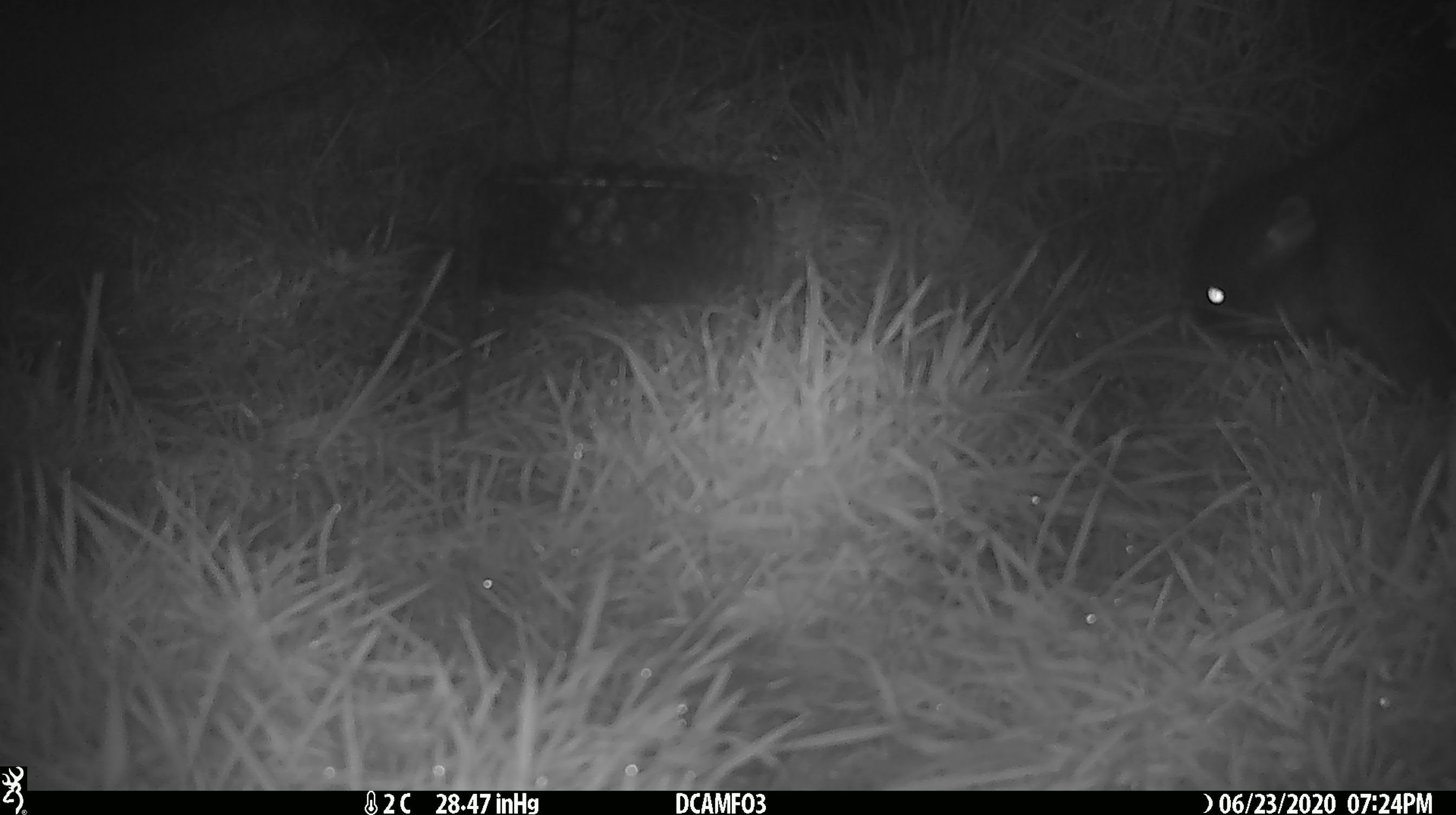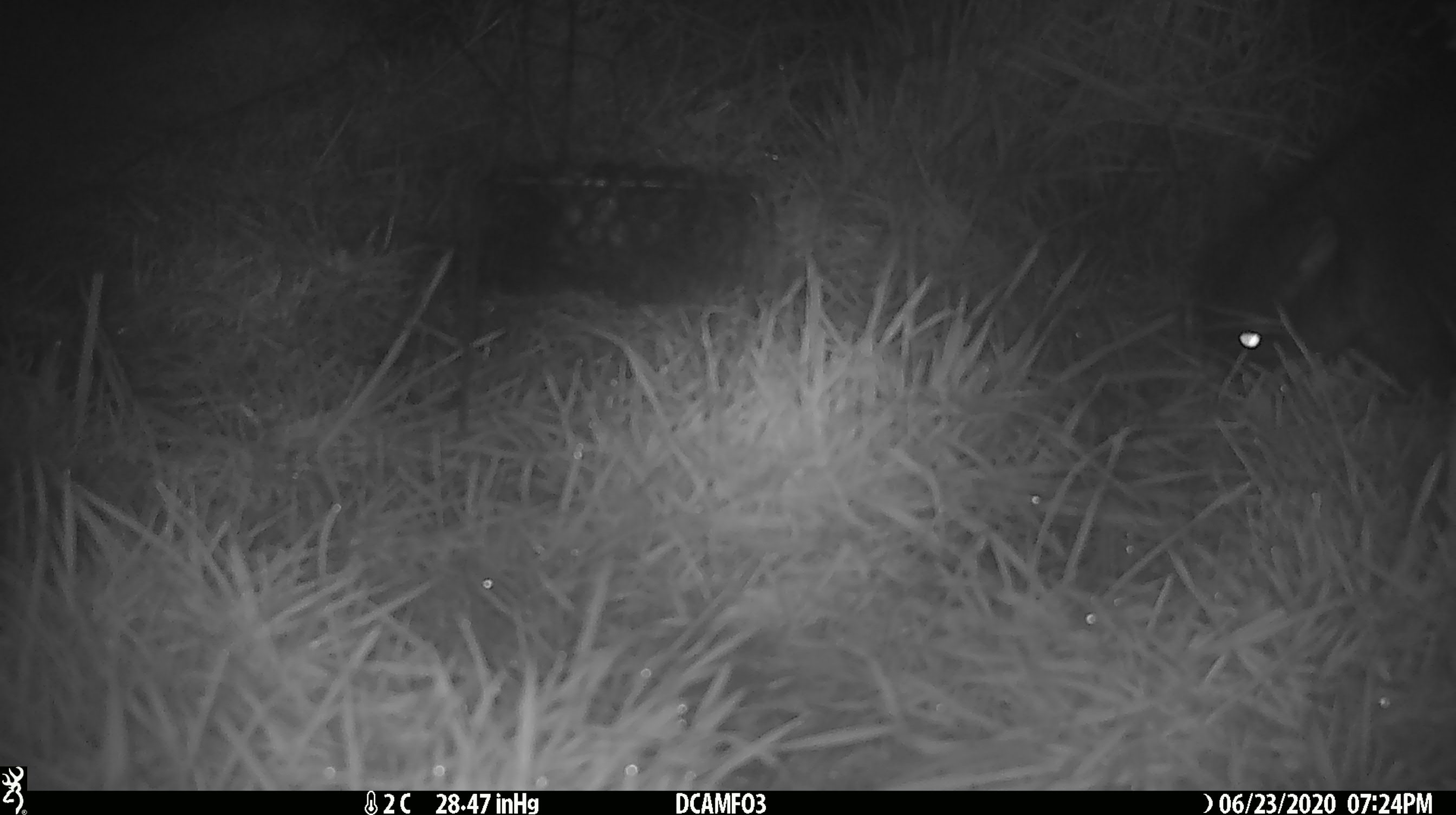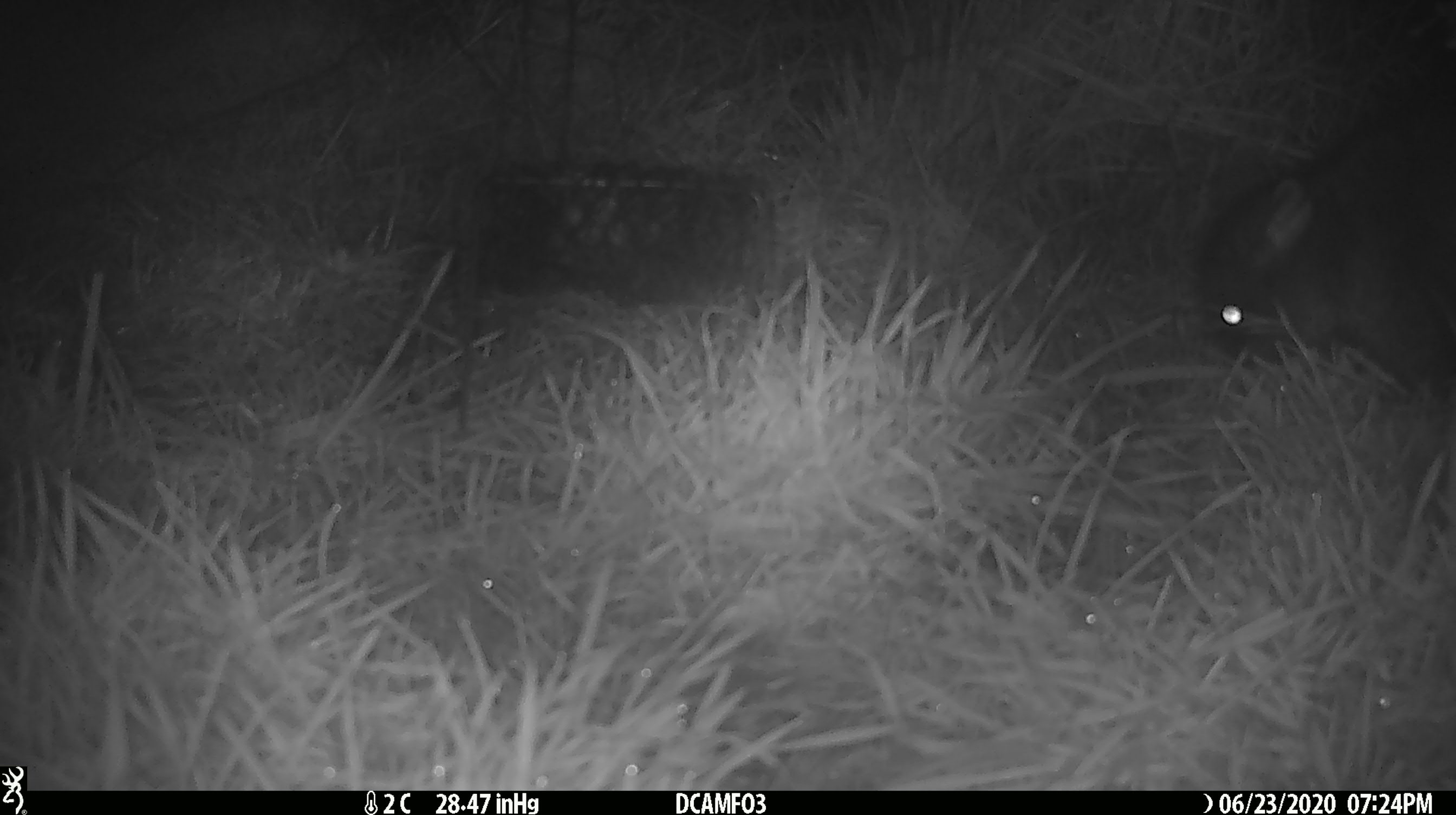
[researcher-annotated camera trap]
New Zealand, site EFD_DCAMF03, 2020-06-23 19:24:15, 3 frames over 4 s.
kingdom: Animalia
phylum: Chordata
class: Mammalia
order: Diprotodontia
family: Phalangeridae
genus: Trichosurus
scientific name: Trichosurus vulpecula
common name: common brushtail possum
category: possum